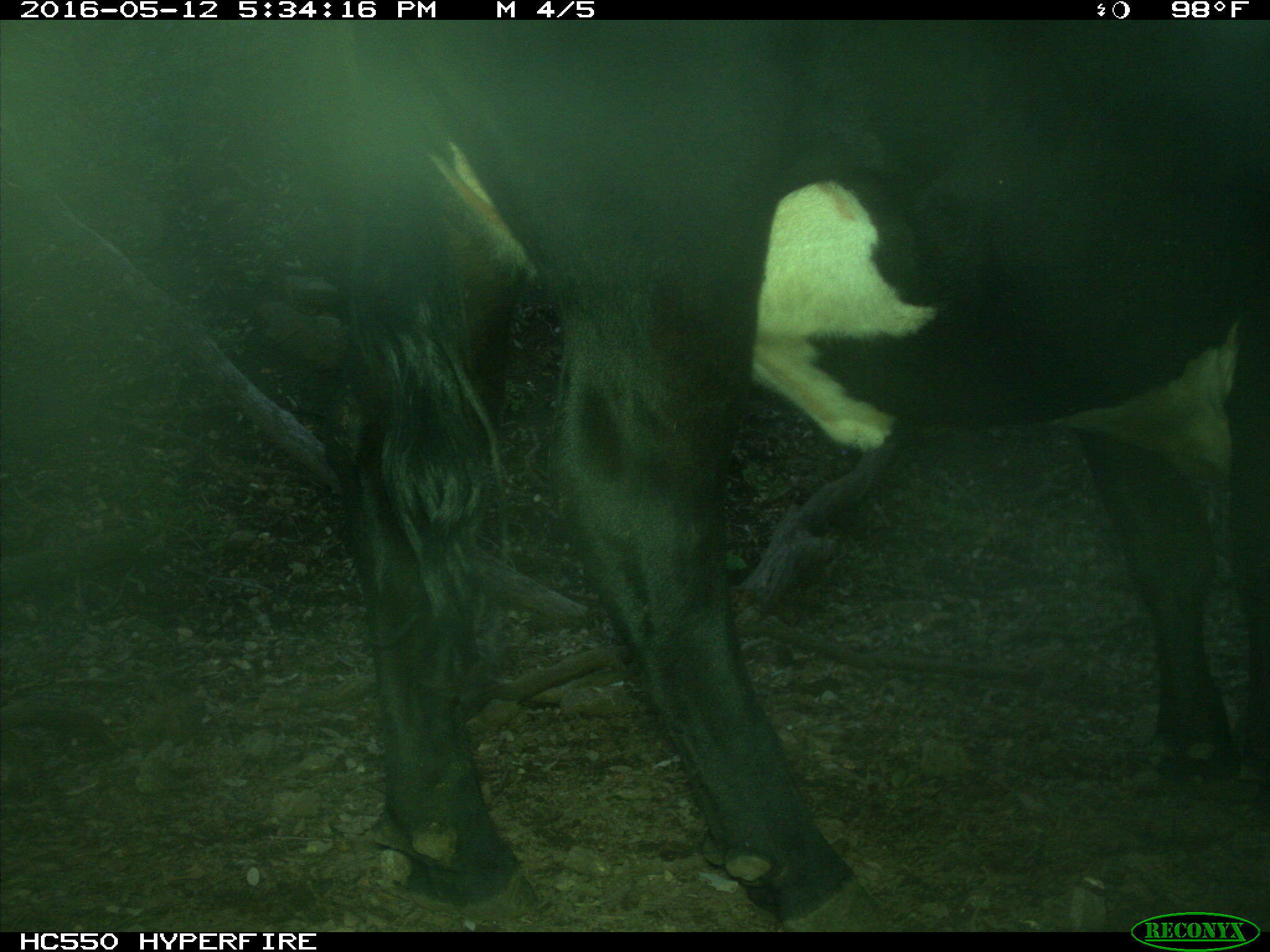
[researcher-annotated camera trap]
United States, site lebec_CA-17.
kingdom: Animalia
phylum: Chordata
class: Mammalia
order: Artiodactyla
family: Bovidae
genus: Bos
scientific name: Bos taurus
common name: domestic cow